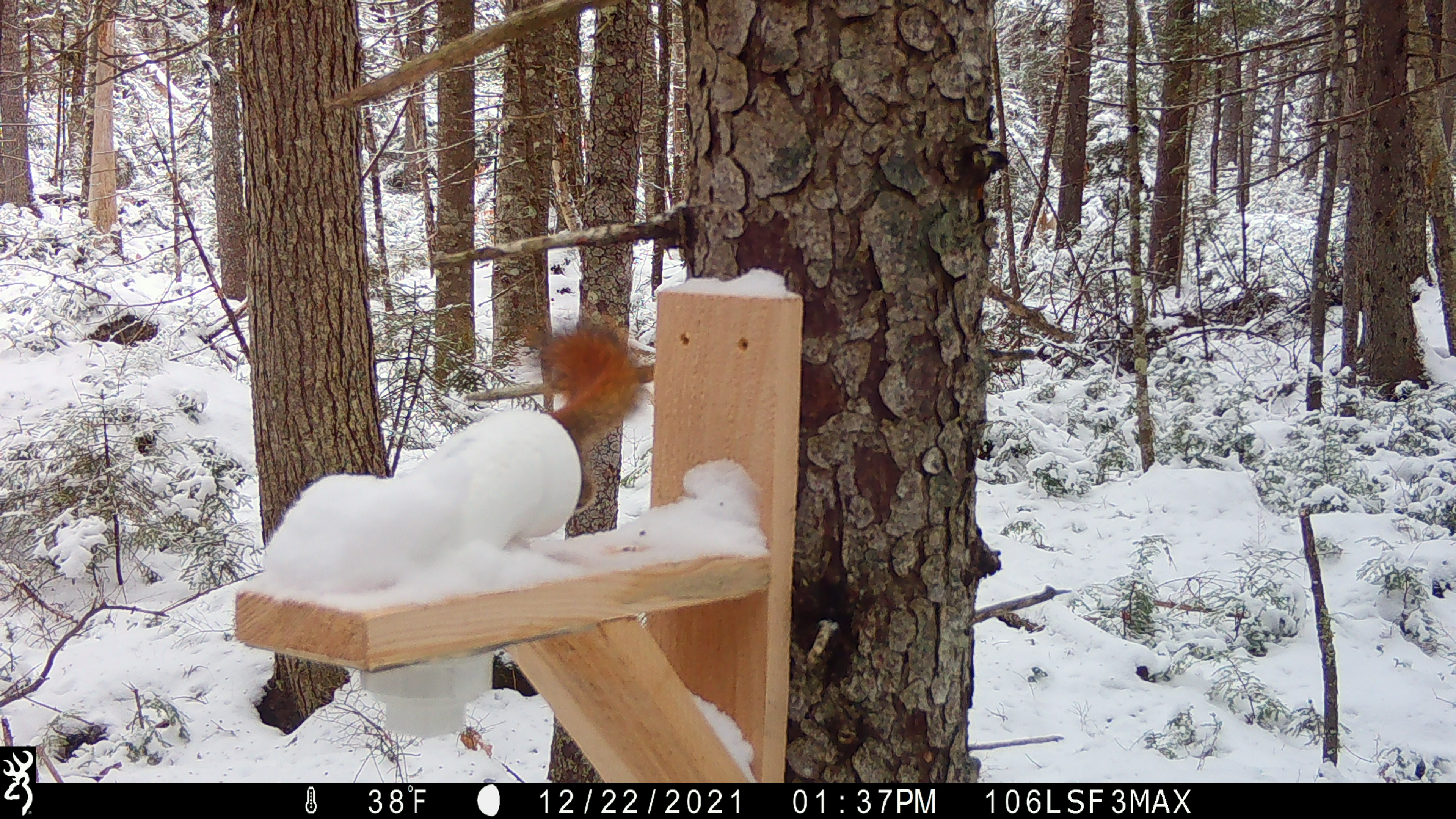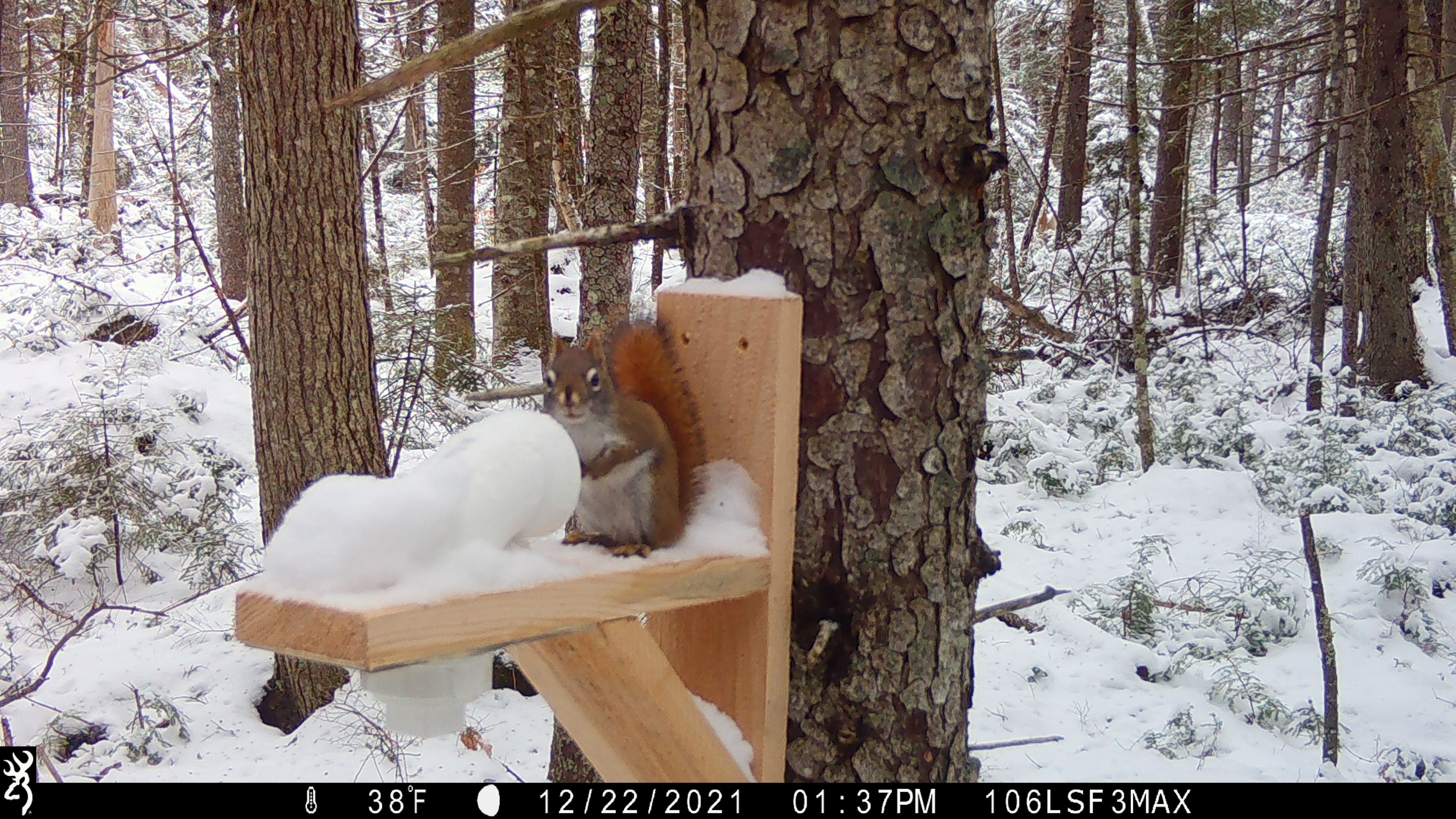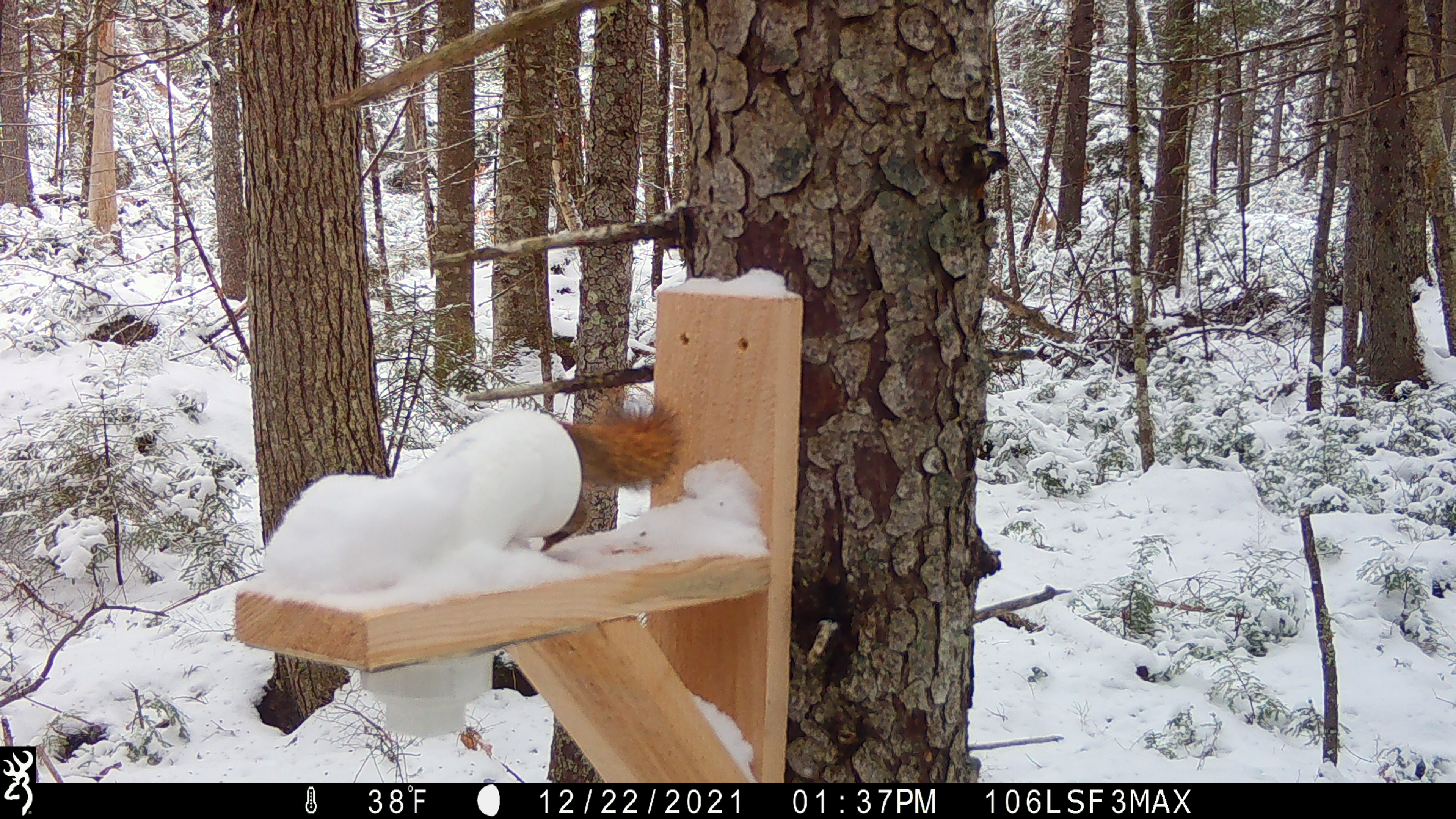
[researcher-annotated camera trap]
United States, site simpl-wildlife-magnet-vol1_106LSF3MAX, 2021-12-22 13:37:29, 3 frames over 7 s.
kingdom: Animalia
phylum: Chordata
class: Mammalia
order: Rodentia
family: Sciuridae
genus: Tamiasciurus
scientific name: Tamiasciurus hudsonicus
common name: red squirrel